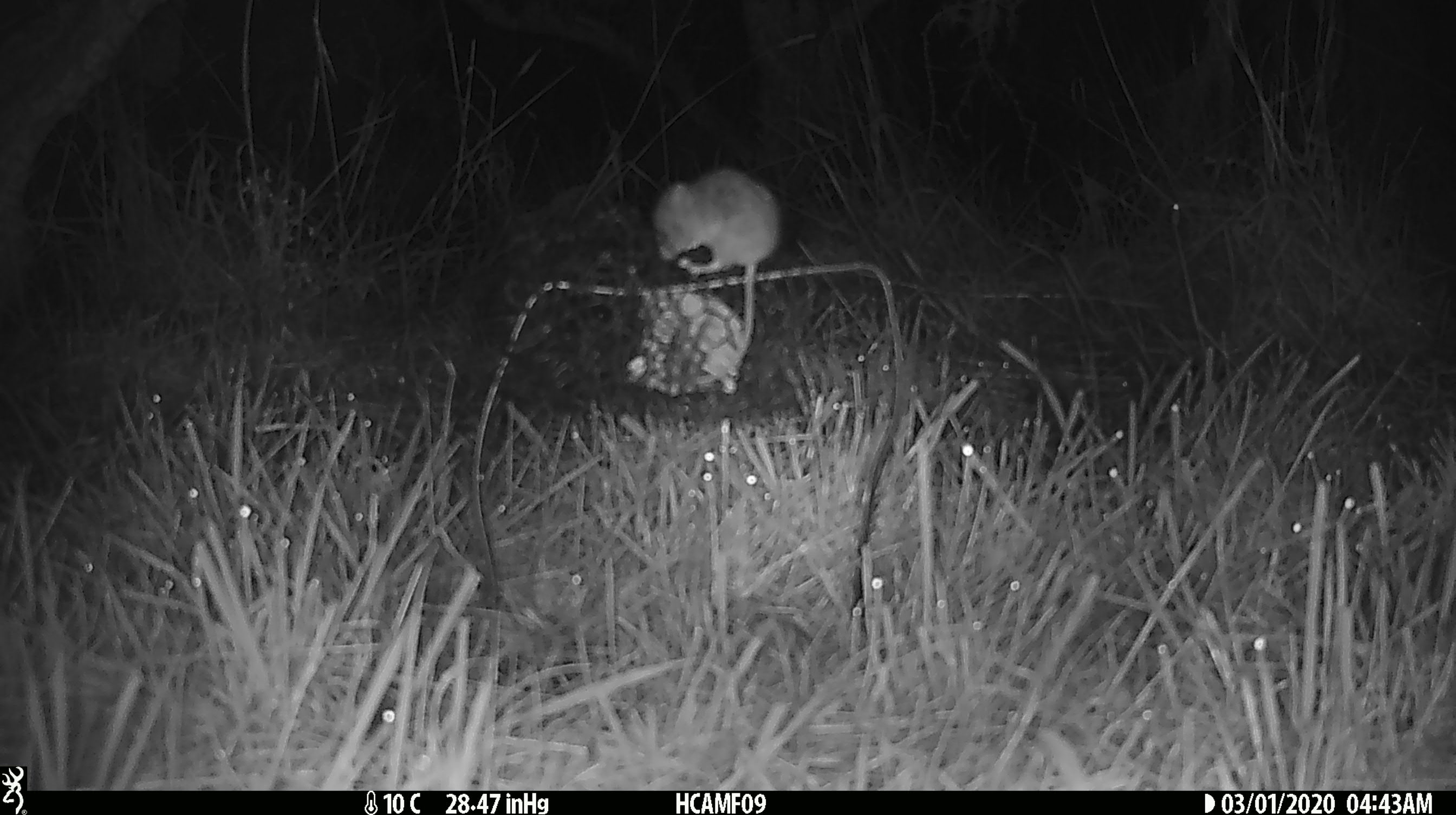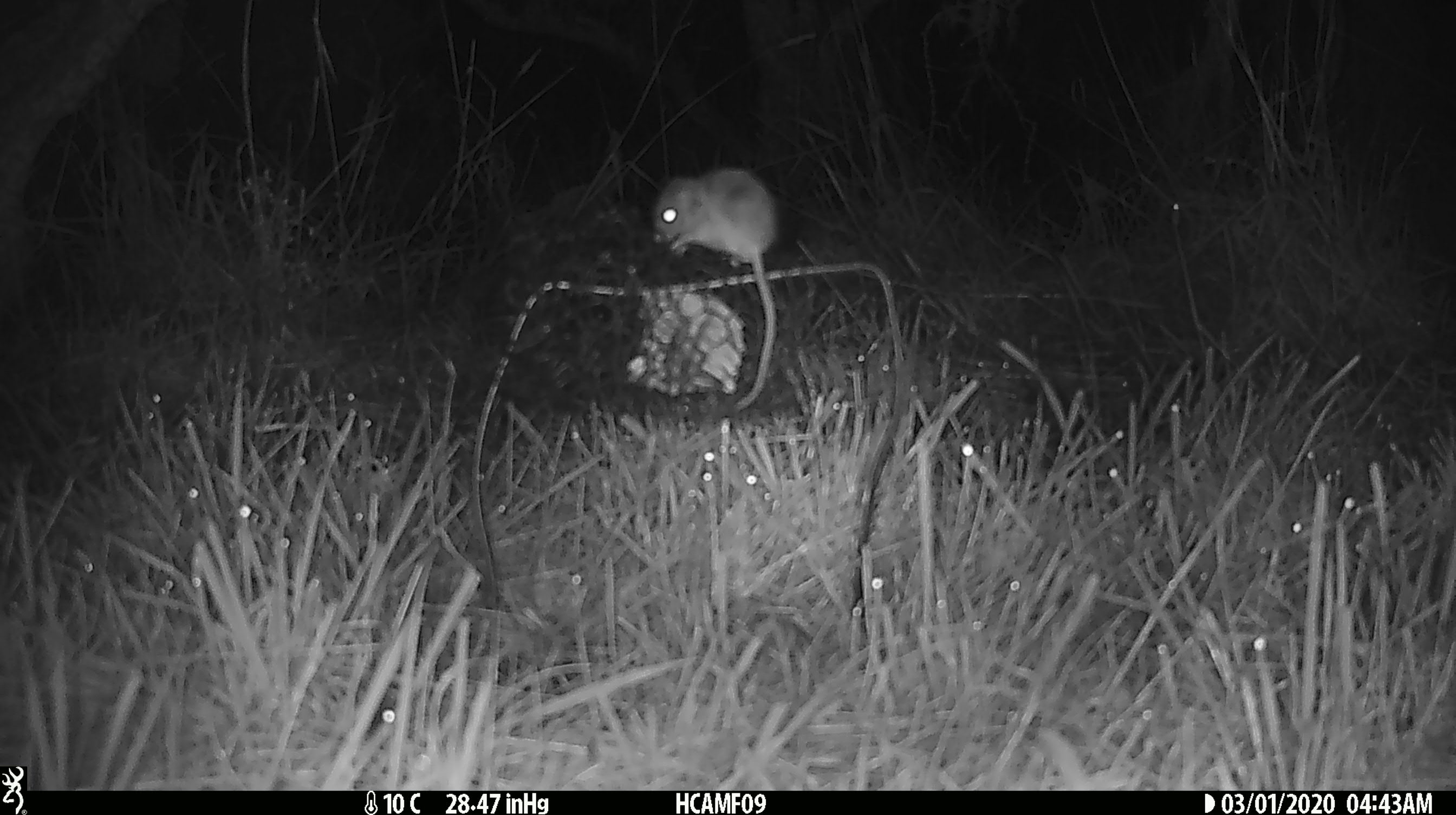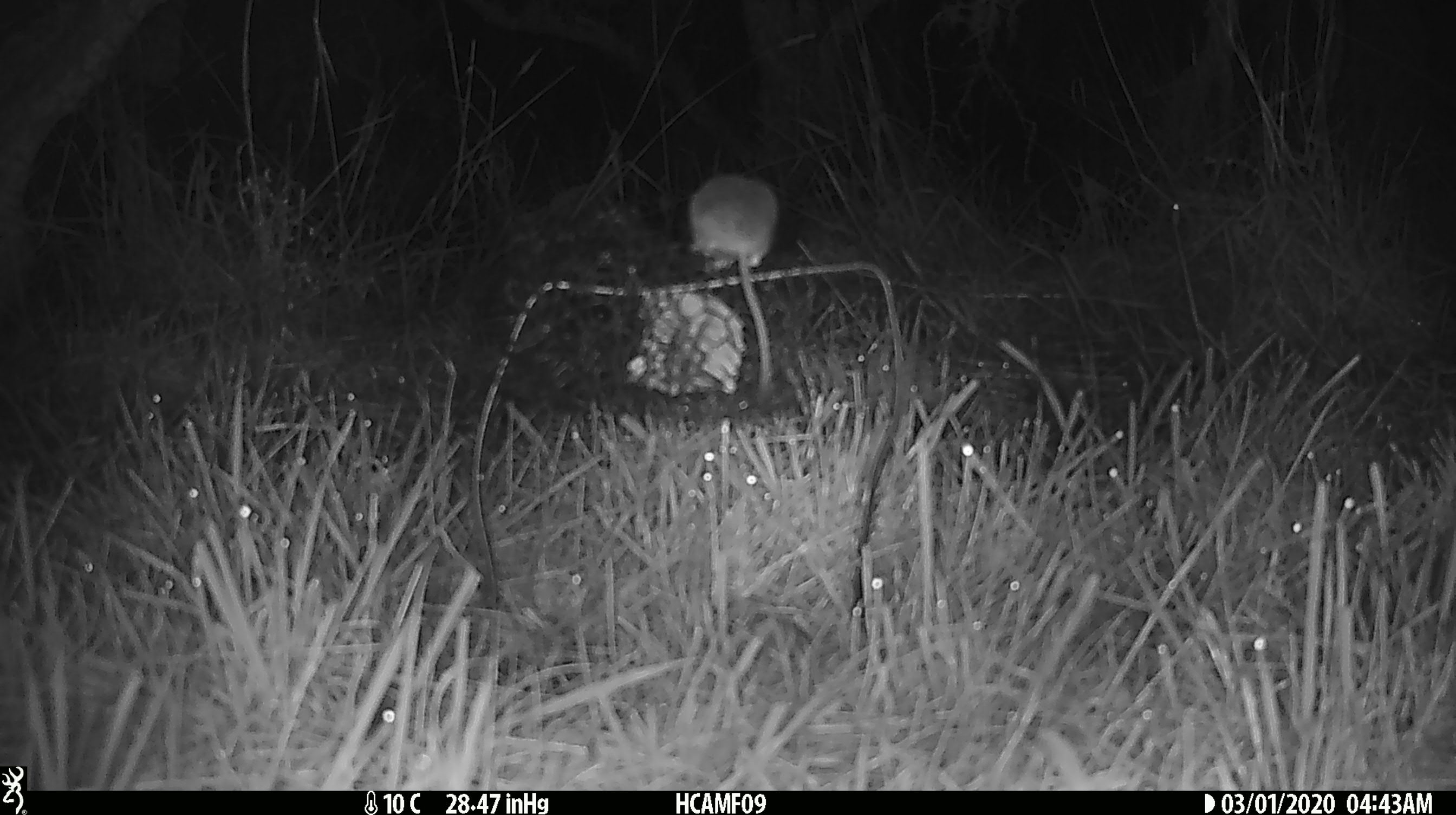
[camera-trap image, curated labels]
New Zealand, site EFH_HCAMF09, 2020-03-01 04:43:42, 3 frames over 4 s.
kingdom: Animalia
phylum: Chordata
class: Mammalia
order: Rodentia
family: Muridae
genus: Mus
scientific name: Mus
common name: mouse